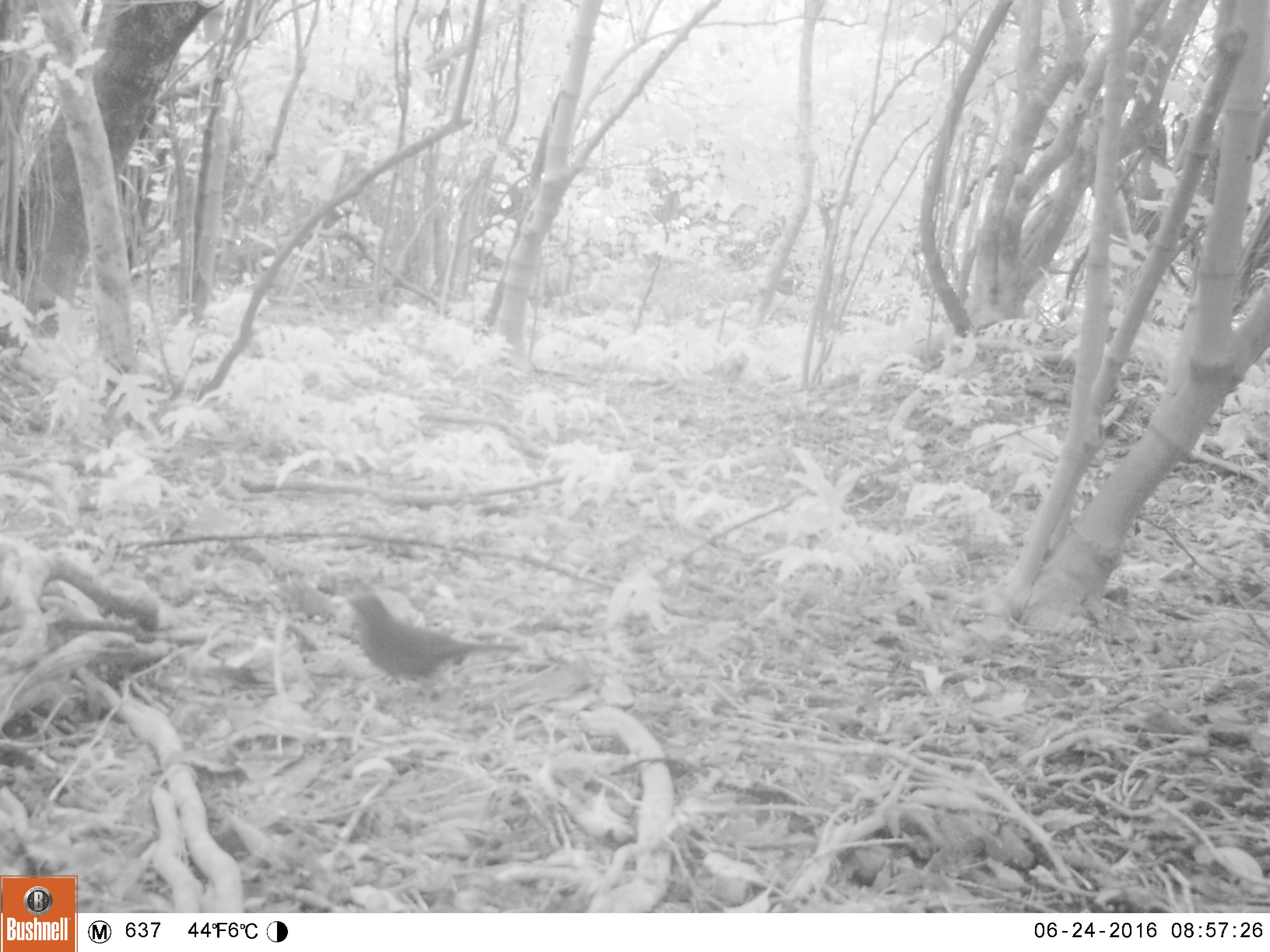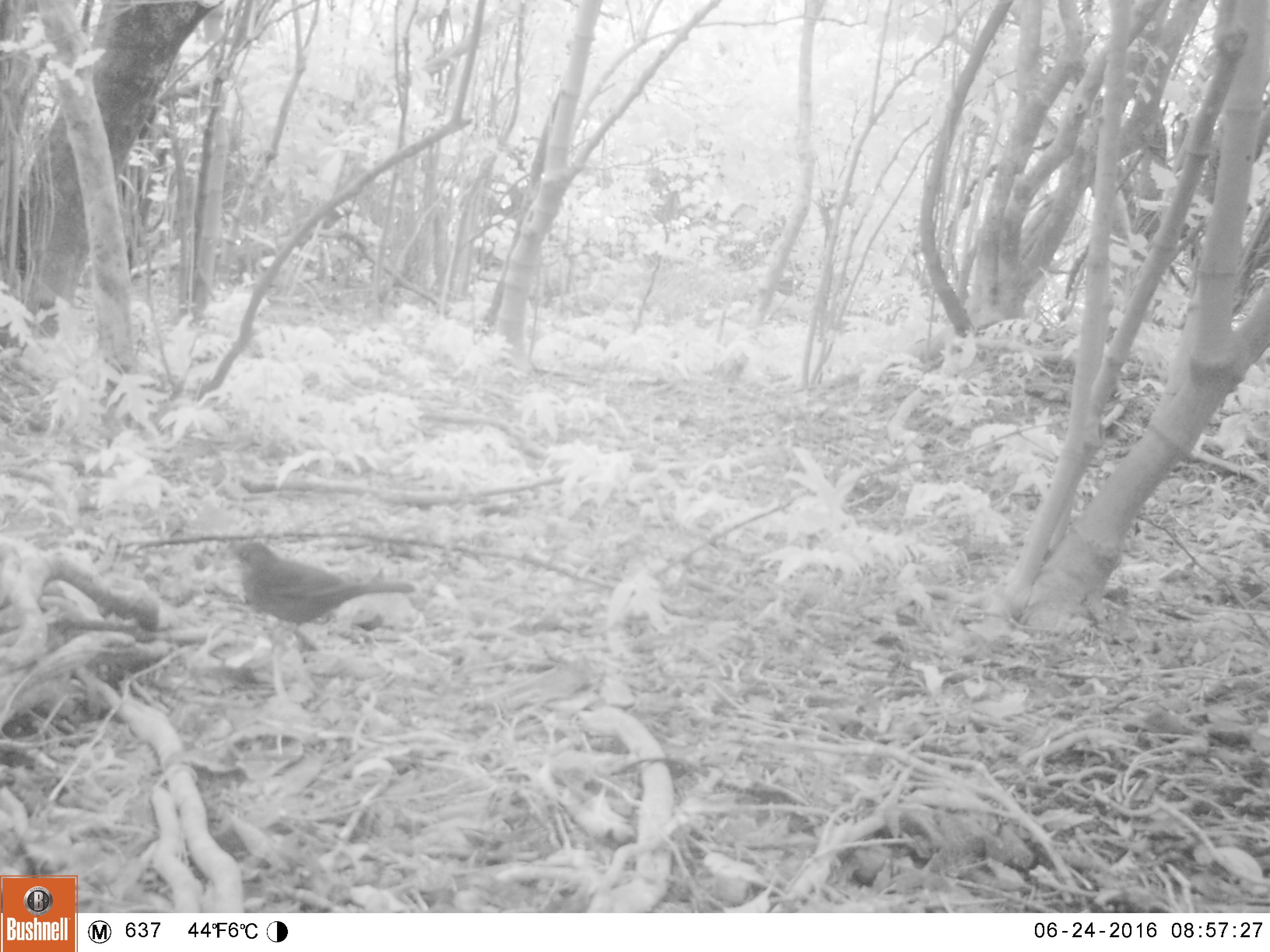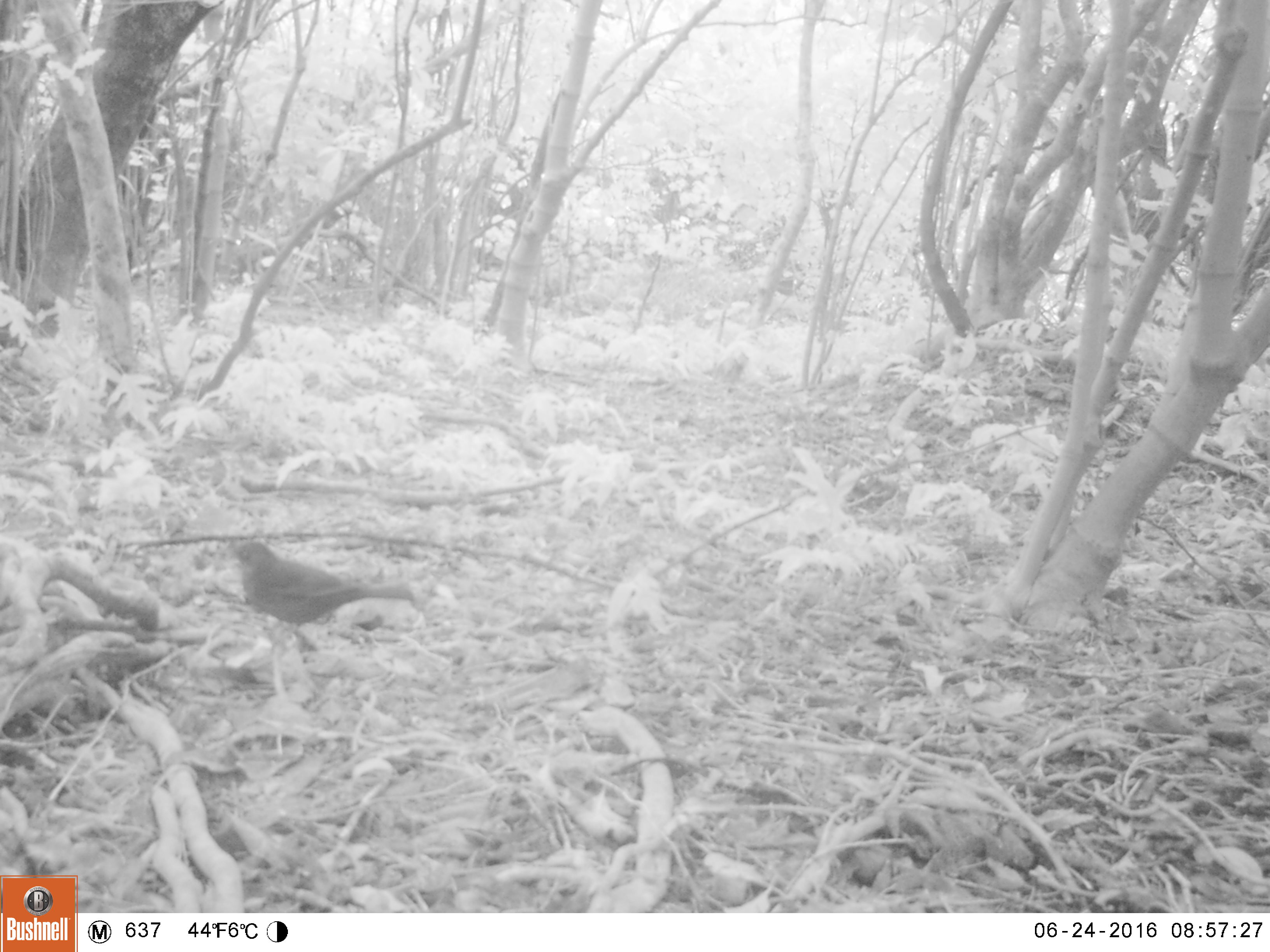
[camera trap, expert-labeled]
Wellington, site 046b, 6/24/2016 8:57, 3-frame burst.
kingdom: Animalia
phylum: Chordata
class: Aves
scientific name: Aves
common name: bird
Bird (Aves).